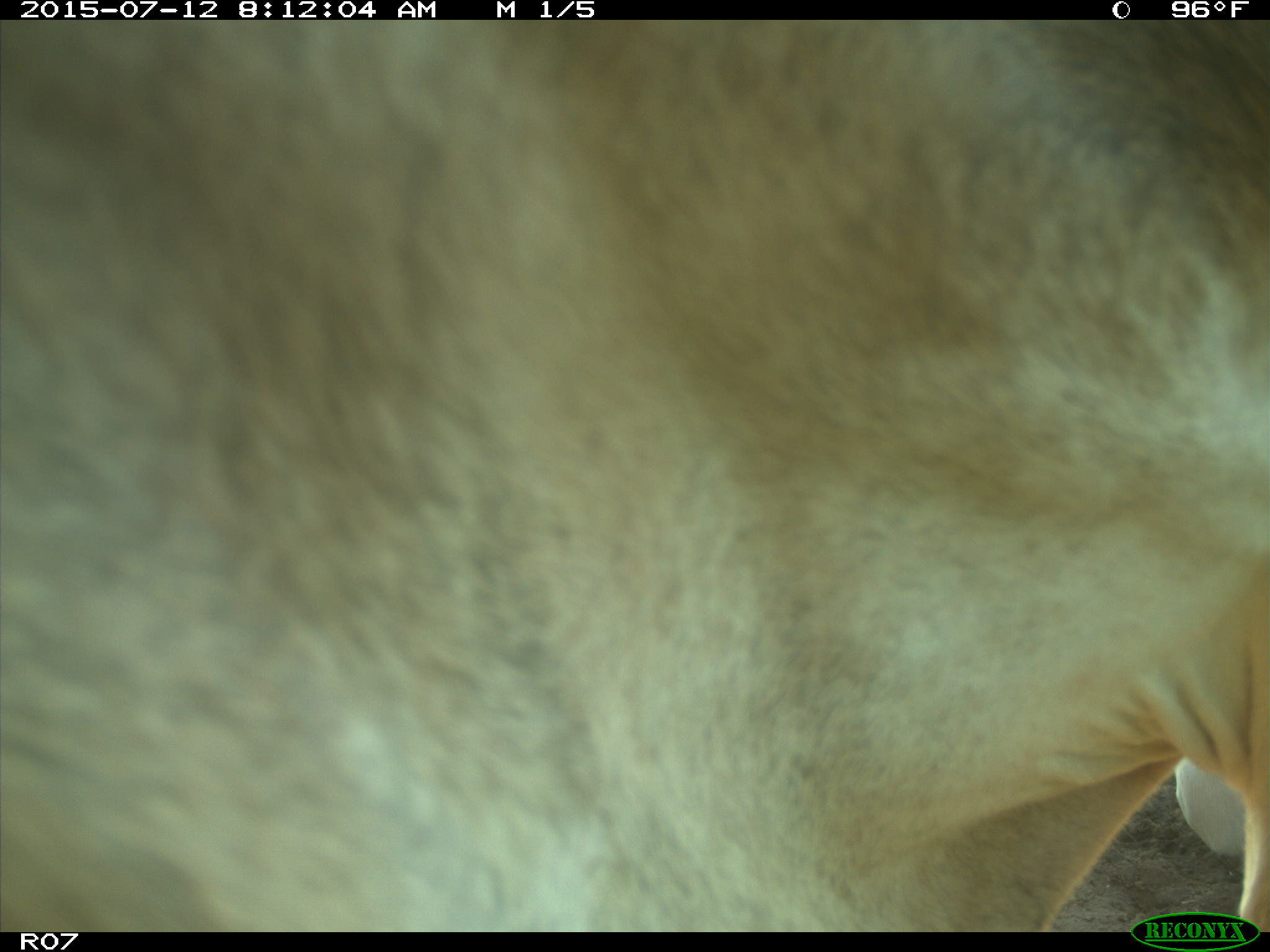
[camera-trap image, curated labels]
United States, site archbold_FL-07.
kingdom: Animalia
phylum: Chordata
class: Mammalia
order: Artiodactyla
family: Bovidae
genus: Bos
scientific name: Bos taurus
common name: domestic cow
Bos taurus (domestic cow).